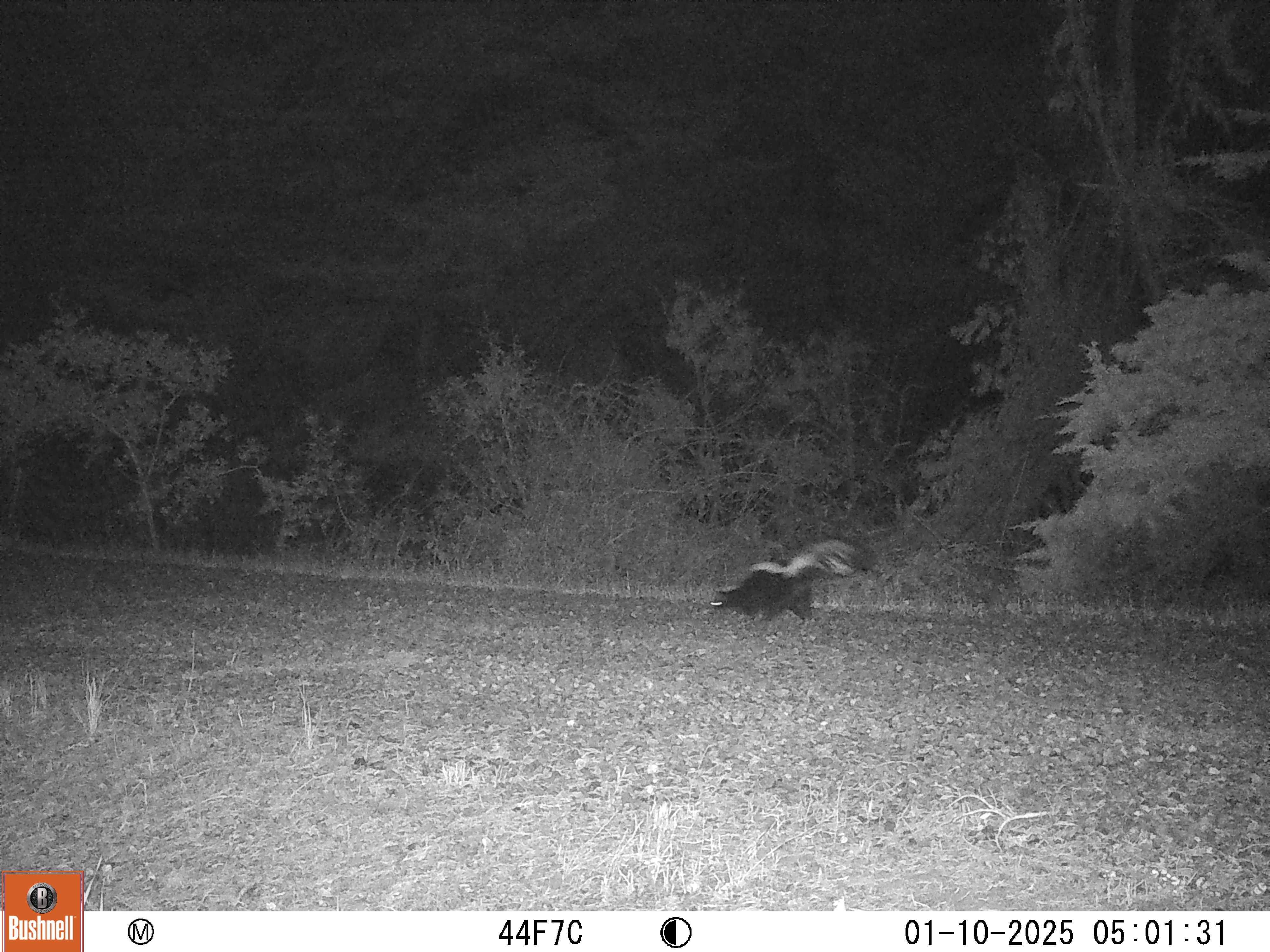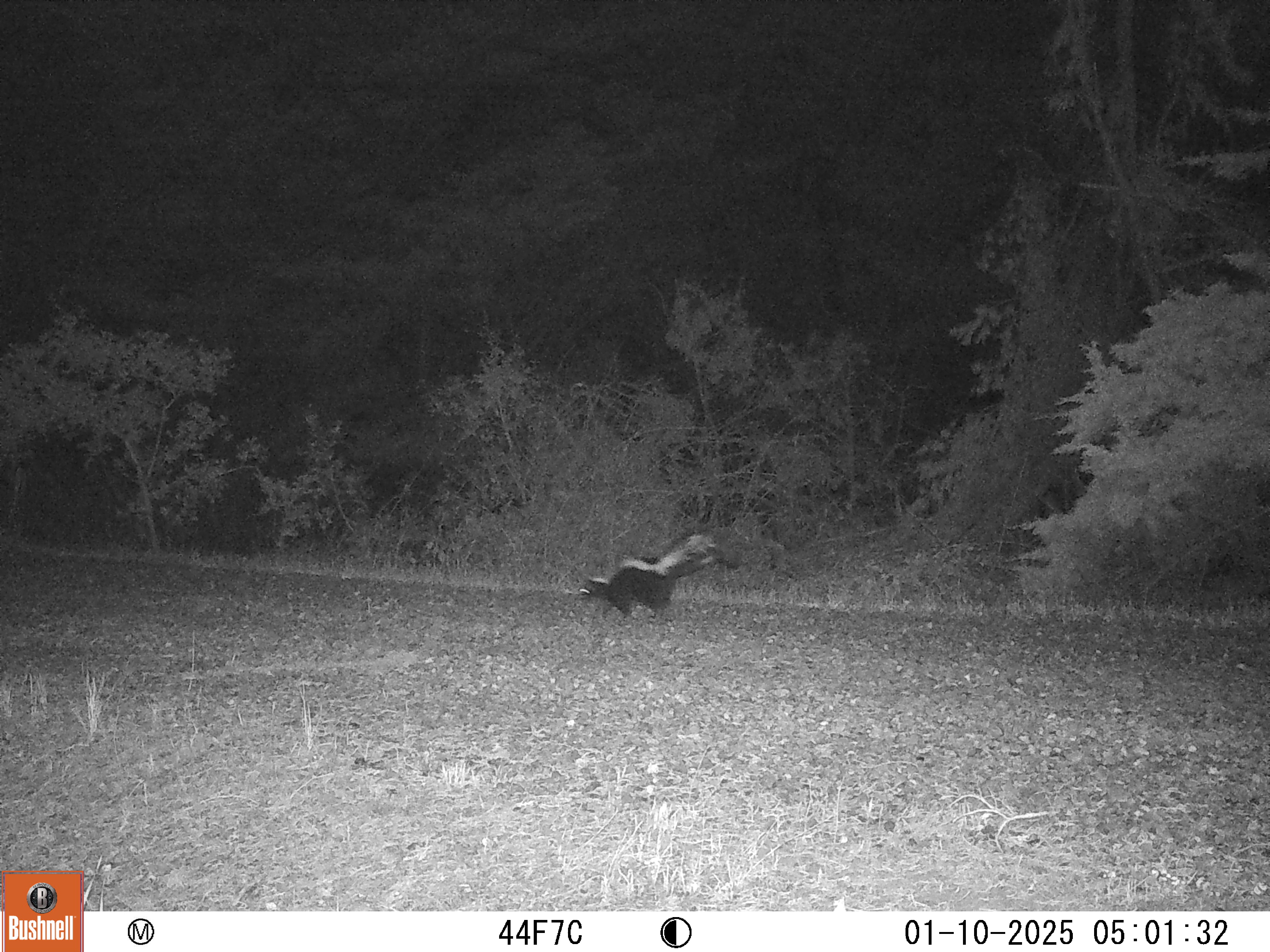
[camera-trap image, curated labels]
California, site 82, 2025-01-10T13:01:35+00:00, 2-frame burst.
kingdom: Animalia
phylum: Chordata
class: Mammalia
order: Carnivora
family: Mephitidae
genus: Mephitis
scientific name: Mephitis mephitis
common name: striped skunk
Striped skunk (Mephitis mephitis).